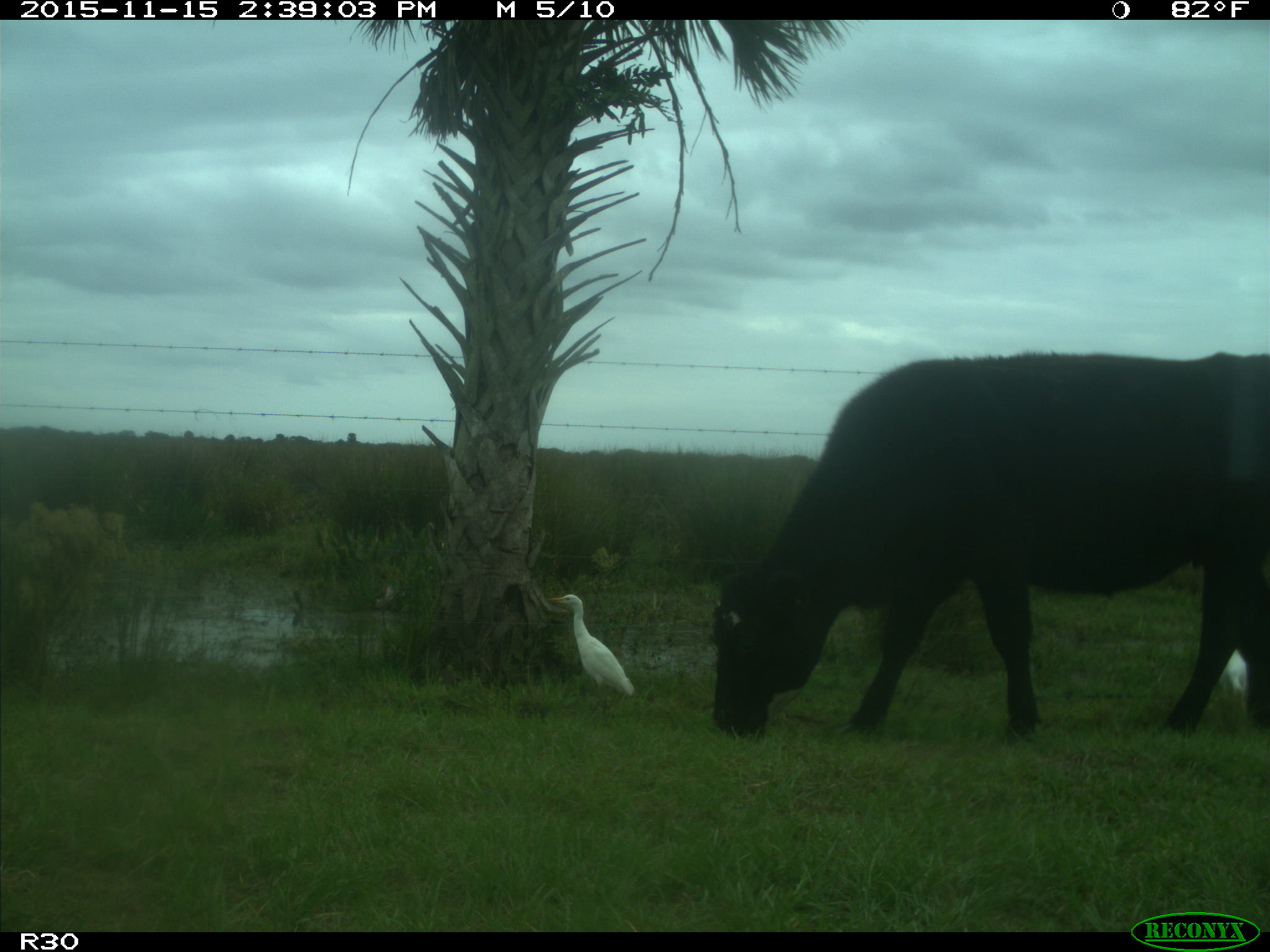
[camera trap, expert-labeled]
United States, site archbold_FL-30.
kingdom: Animalia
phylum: Chordata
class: Mammalia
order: Artiodactyla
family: Bovidae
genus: Bos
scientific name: Bos taurus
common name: domestic cow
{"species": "Bos taurus (domestic cow)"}